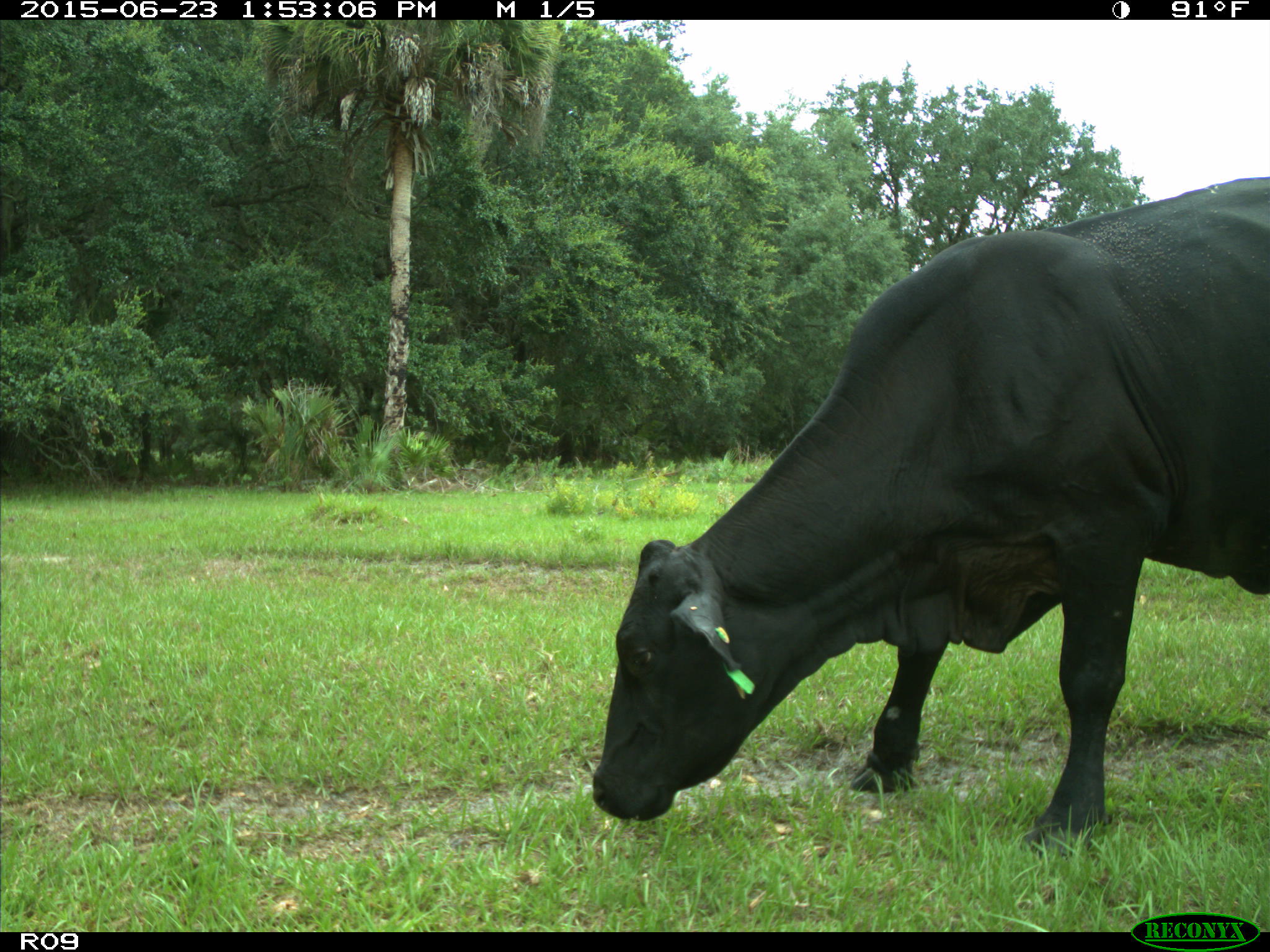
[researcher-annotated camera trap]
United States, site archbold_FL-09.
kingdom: Animalia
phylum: Chordata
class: Mammalia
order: Artiodactyla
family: Bovidae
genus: Bos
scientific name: Bos taurus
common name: domestic cow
Bos taurus (domestic cow).